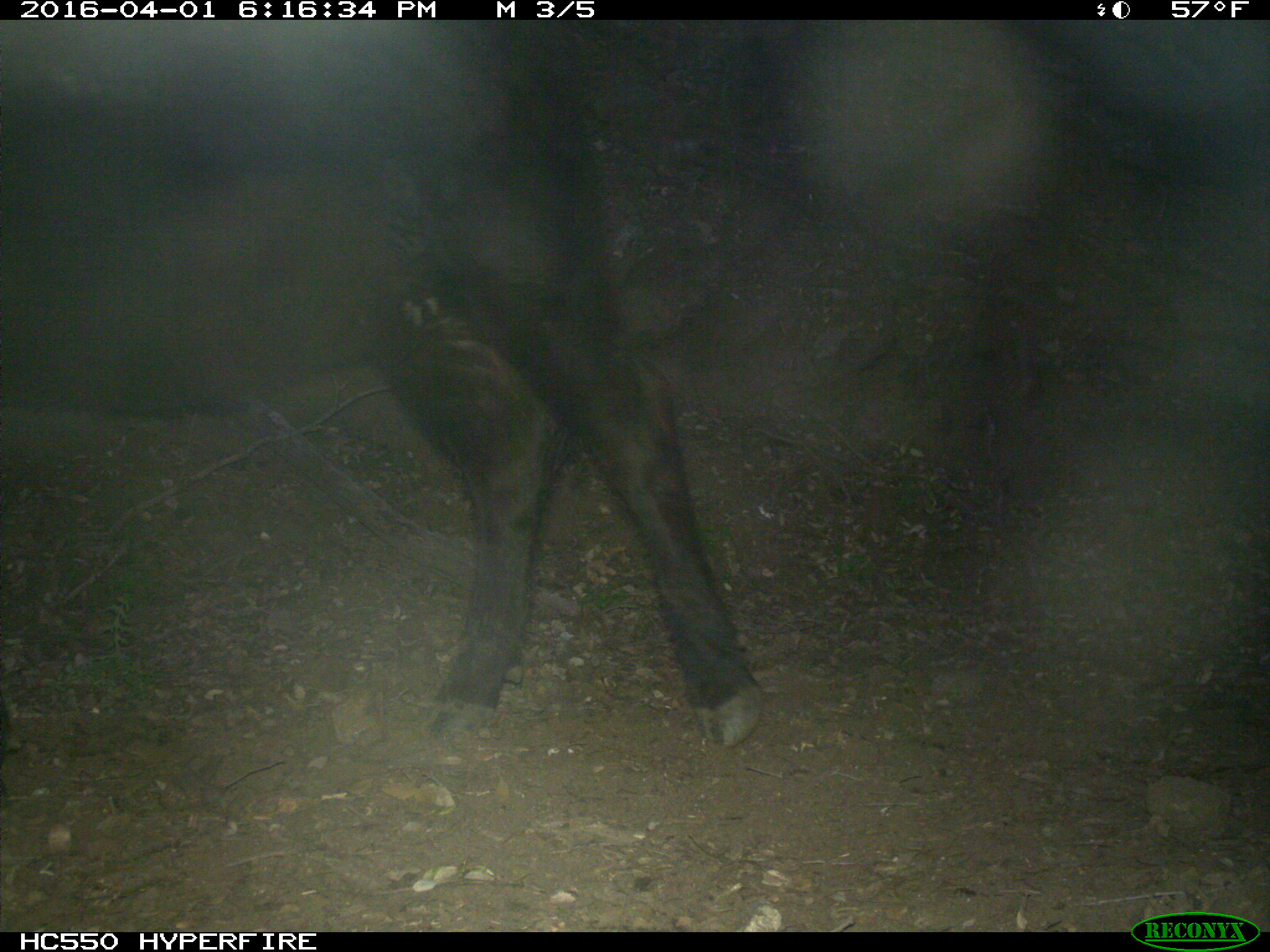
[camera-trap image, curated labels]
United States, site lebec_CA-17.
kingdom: Animalia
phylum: Chordata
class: Mammalia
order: Artiodactyla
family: Bovidae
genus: Bos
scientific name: Bos taurus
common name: domestic cow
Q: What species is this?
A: Bos taurus (domestic cow).